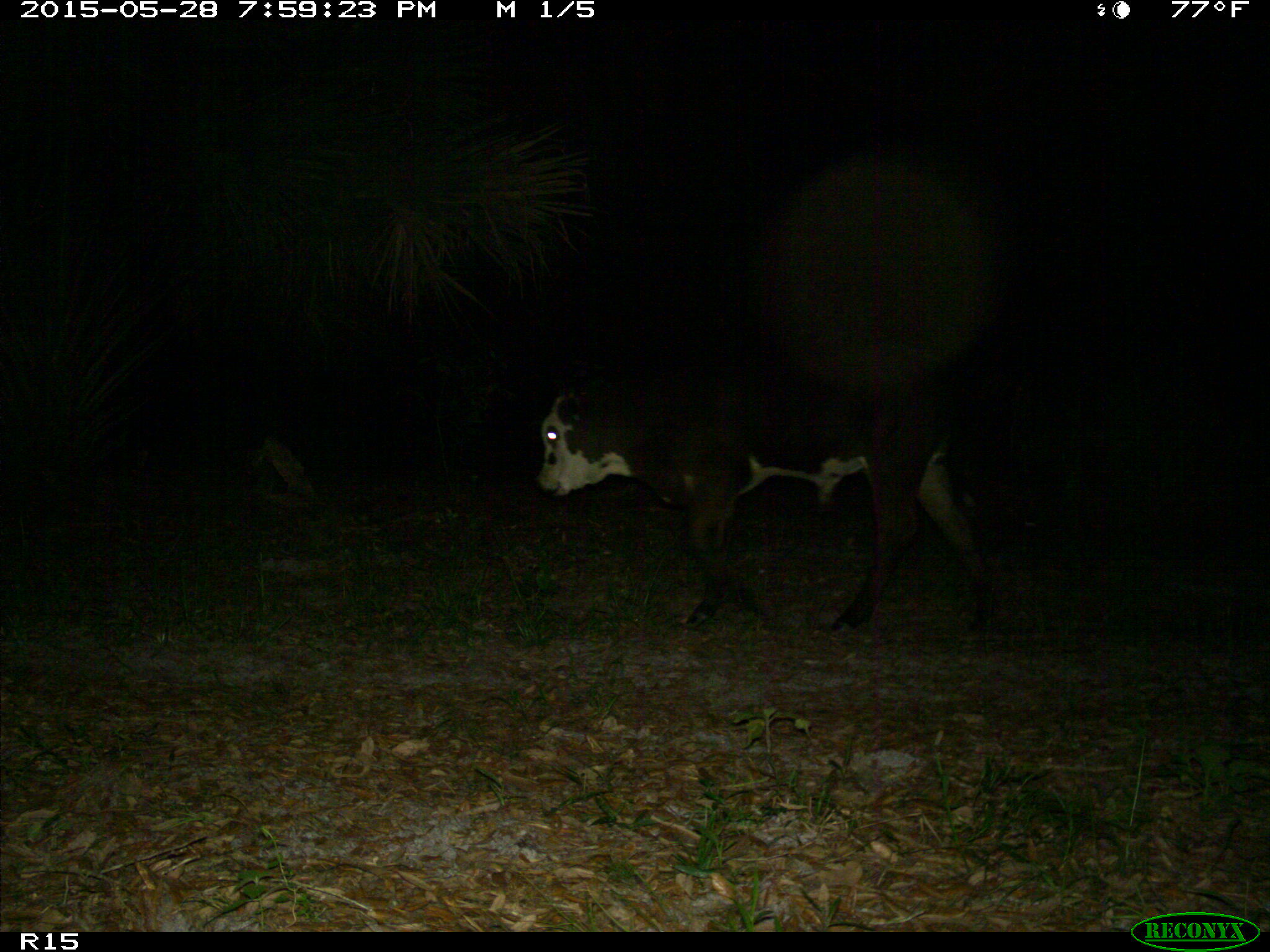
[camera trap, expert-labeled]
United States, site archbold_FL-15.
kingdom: Animalia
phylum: Chordata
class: Mammalia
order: Artiodactyla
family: Bovidae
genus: Bos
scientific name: Bos taurus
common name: domestic cow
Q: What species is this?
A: Bos taurus (domestic cow).